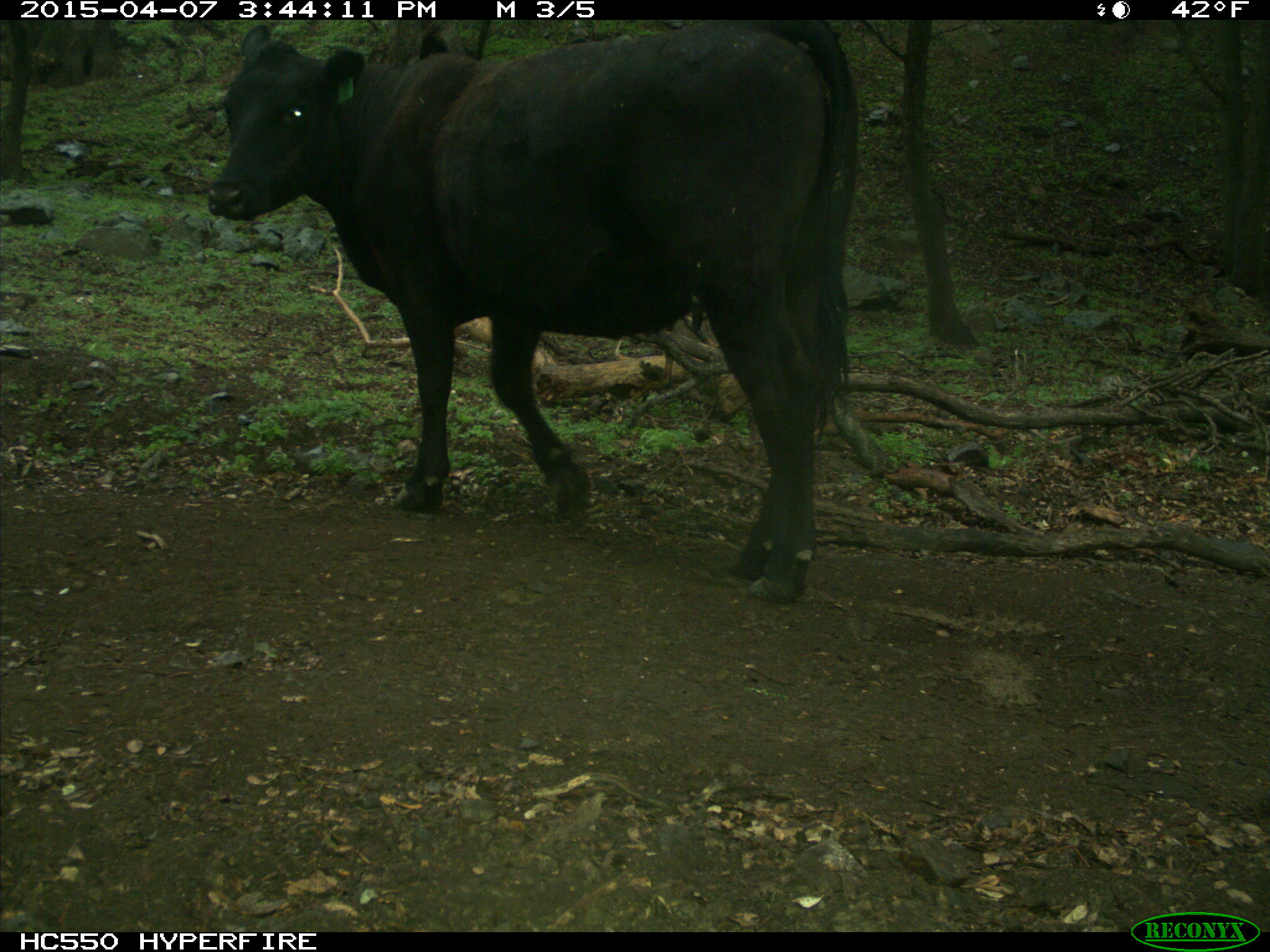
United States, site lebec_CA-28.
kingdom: Animalia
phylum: Chordata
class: Mammalia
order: Artiodactyla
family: Bovidae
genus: Bos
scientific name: Bos taurus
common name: domestic cow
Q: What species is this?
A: Bos taurus (domestic cow).